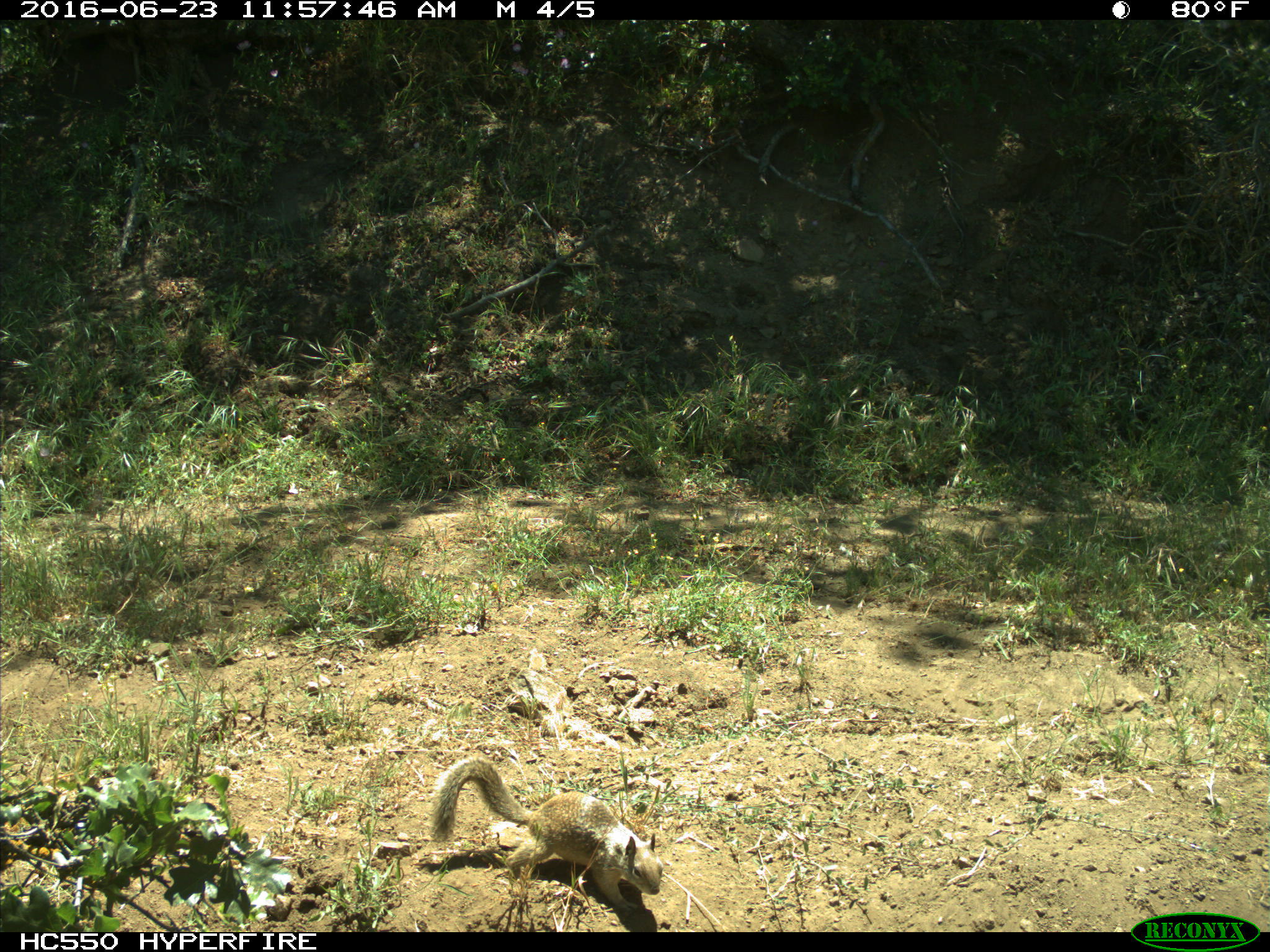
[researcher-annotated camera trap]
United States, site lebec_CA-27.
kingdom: Animalia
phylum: Chordata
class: Mammalia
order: Rodentia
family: Sciuridae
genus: Otospermophilus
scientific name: Otospermophilus beecheyi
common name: california ground squirrel